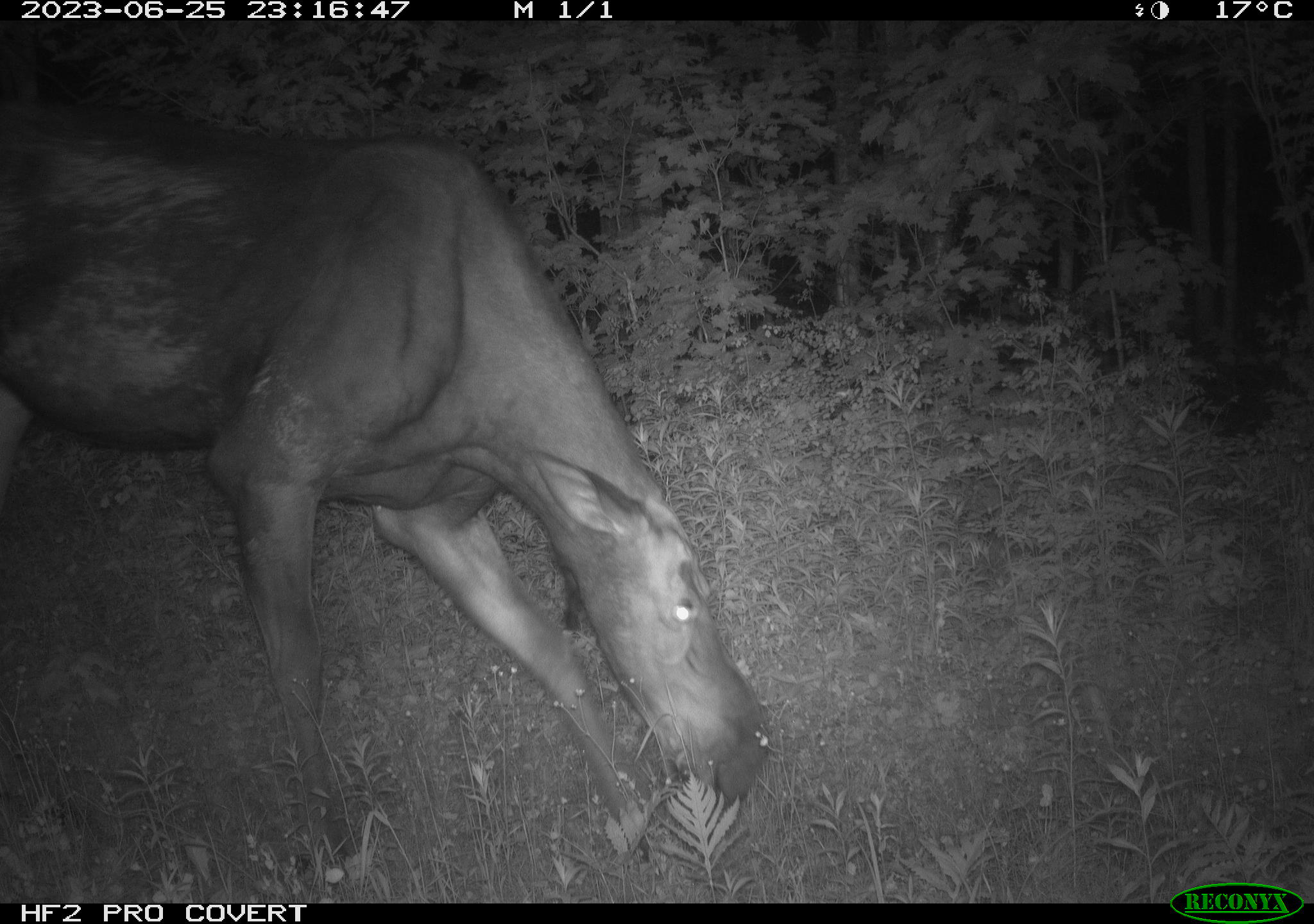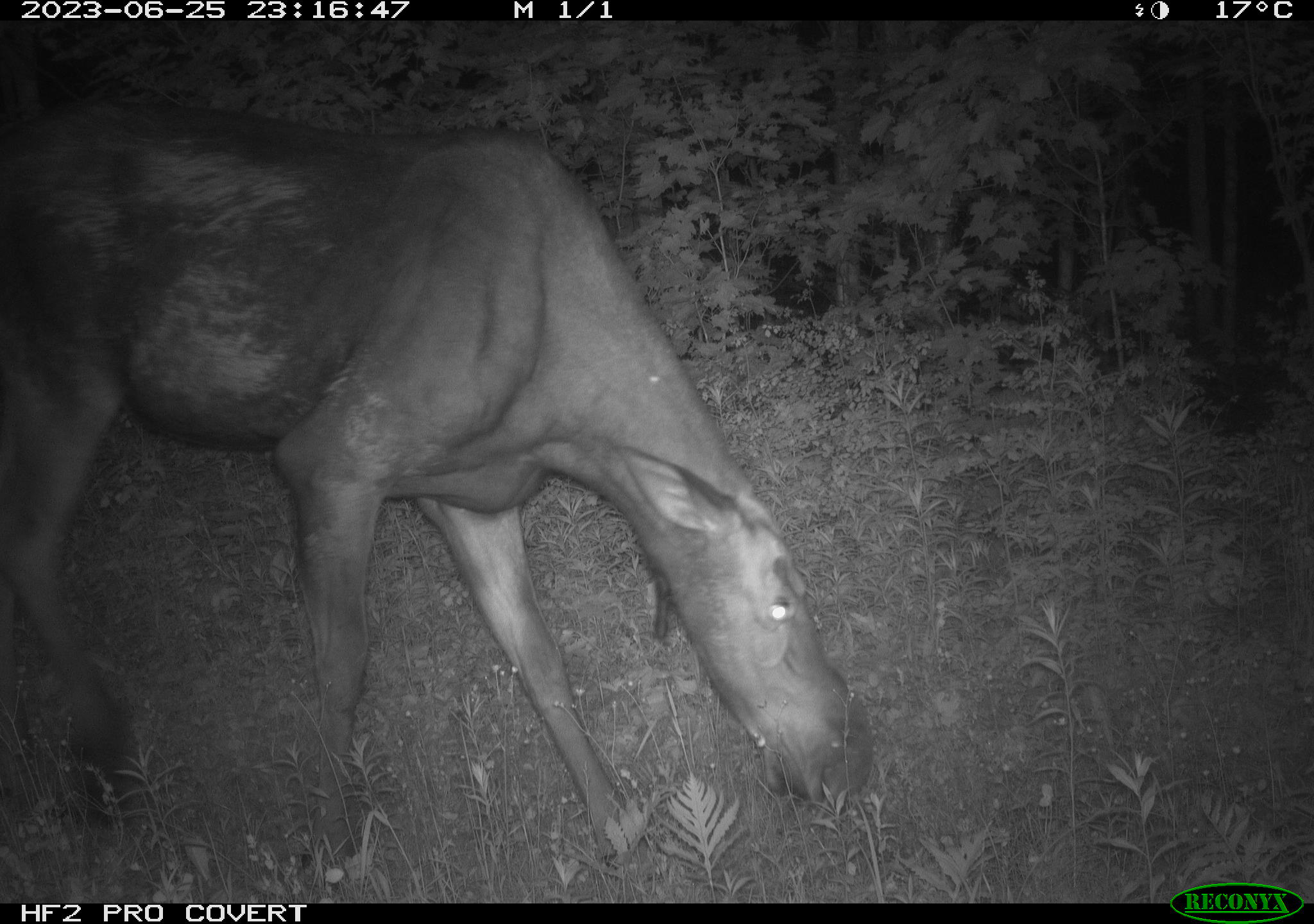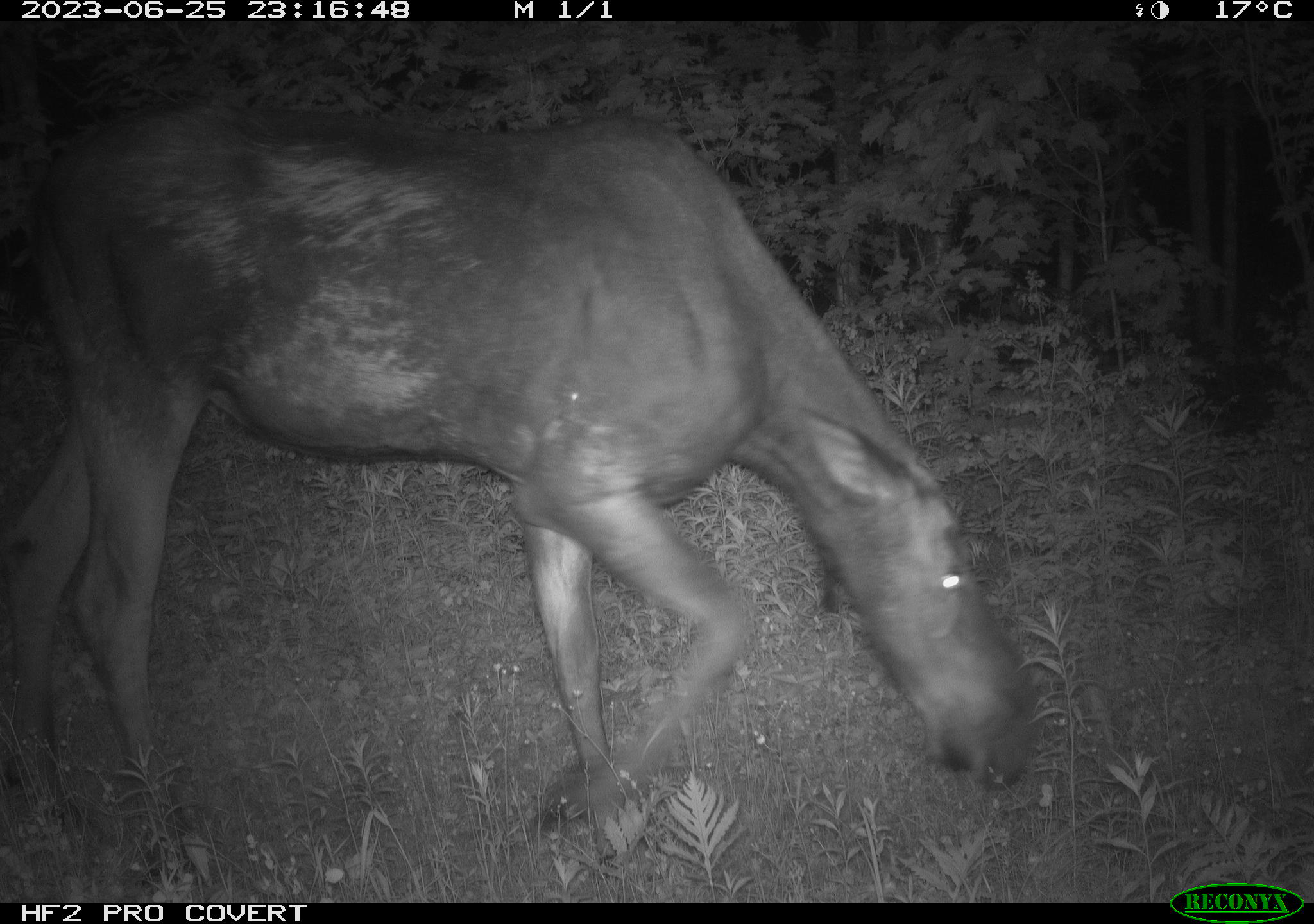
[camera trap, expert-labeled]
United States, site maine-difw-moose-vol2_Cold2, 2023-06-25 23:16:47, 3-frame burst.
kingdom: Animalia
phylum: Chordata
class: Mammalia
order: Artiodactyla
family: Cervidae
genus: Alces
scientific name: Alces alces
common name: moose